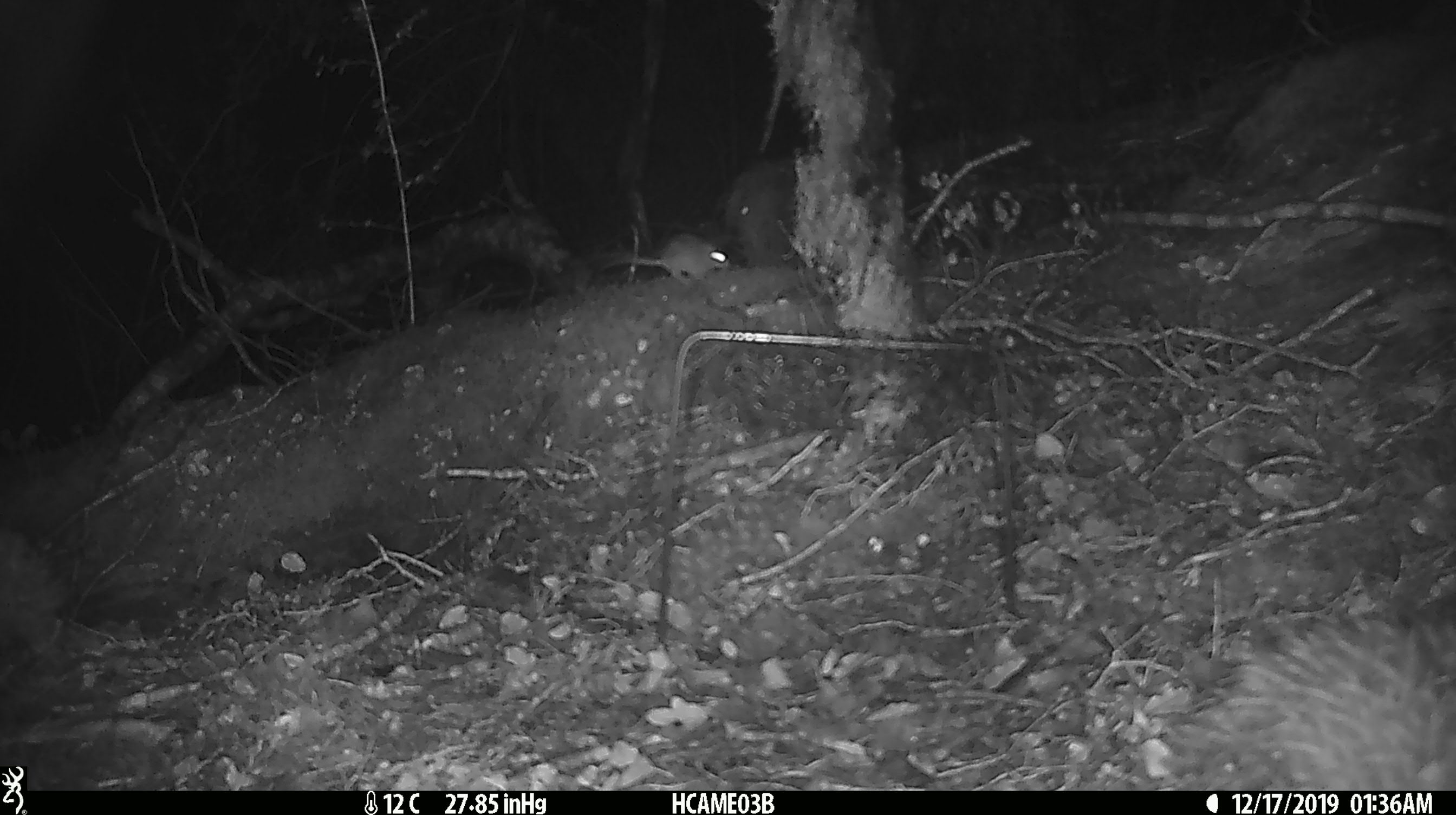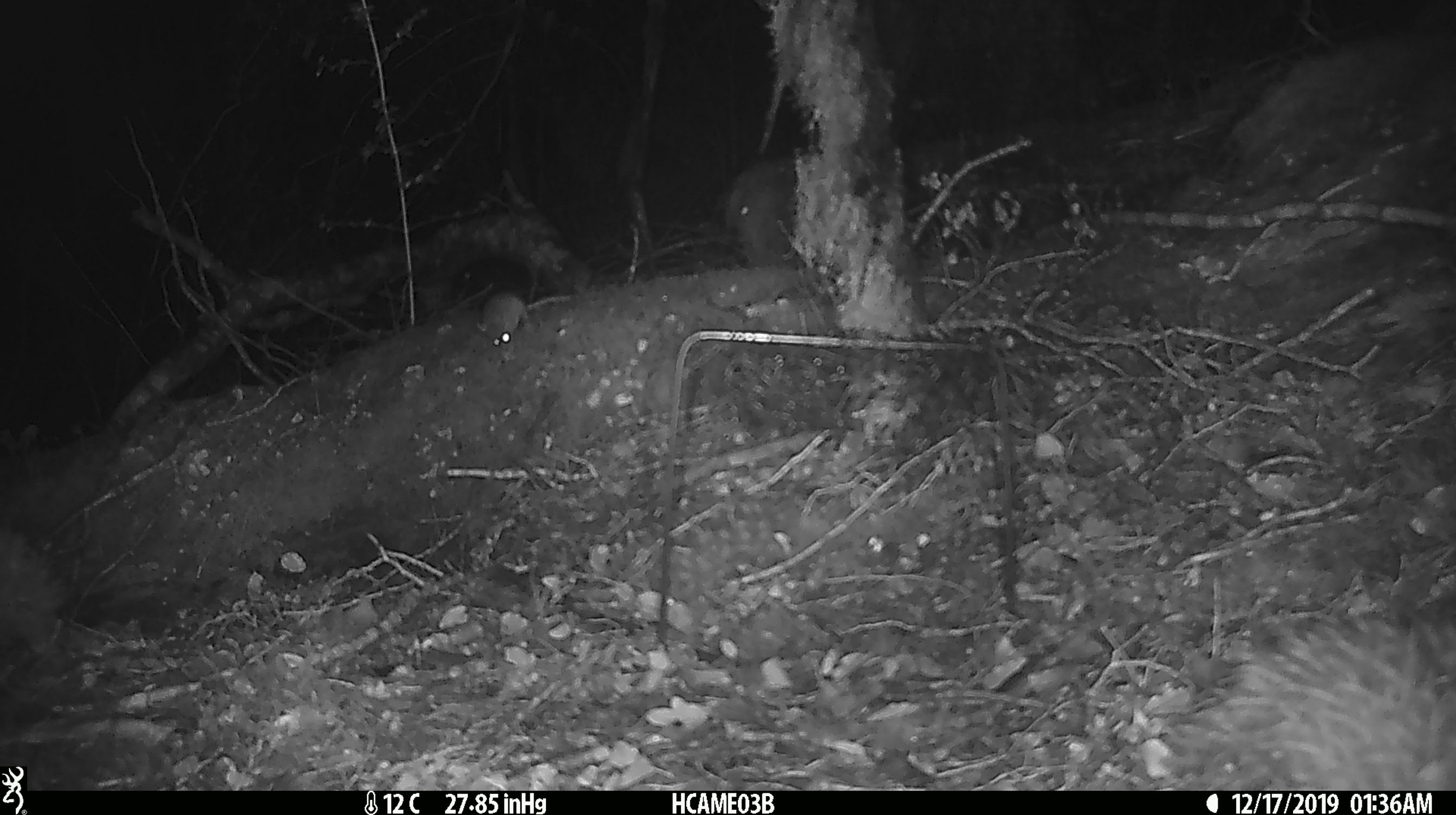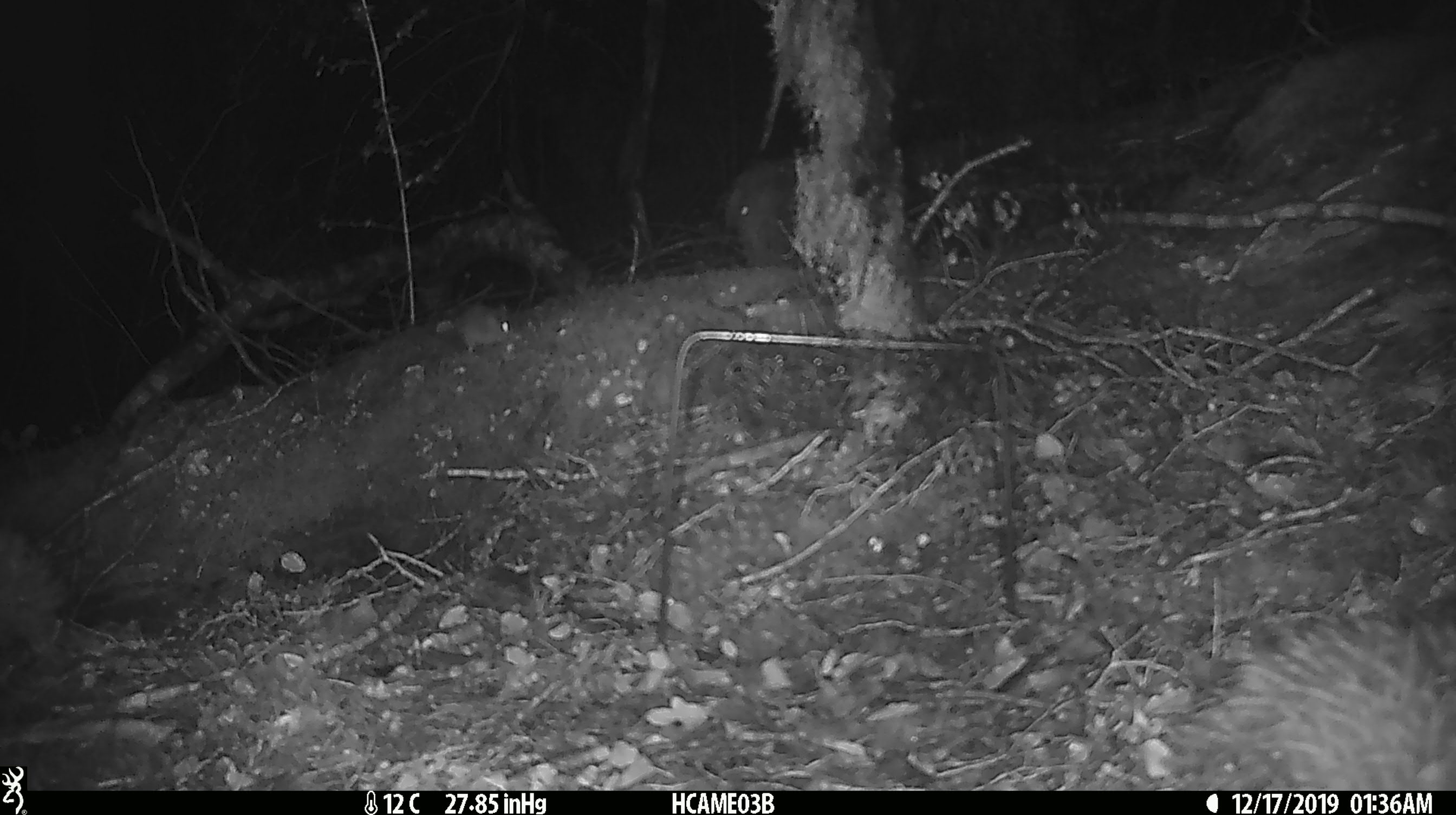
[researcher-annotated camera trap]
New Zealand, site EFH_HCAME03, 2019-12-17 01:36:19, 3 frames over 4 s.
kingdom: Animalia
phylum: Chordata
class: Mammalia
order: Rodentia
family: Muridae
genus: Mus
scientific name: Mus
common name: mouse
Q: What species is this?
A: Mouse (Mus).